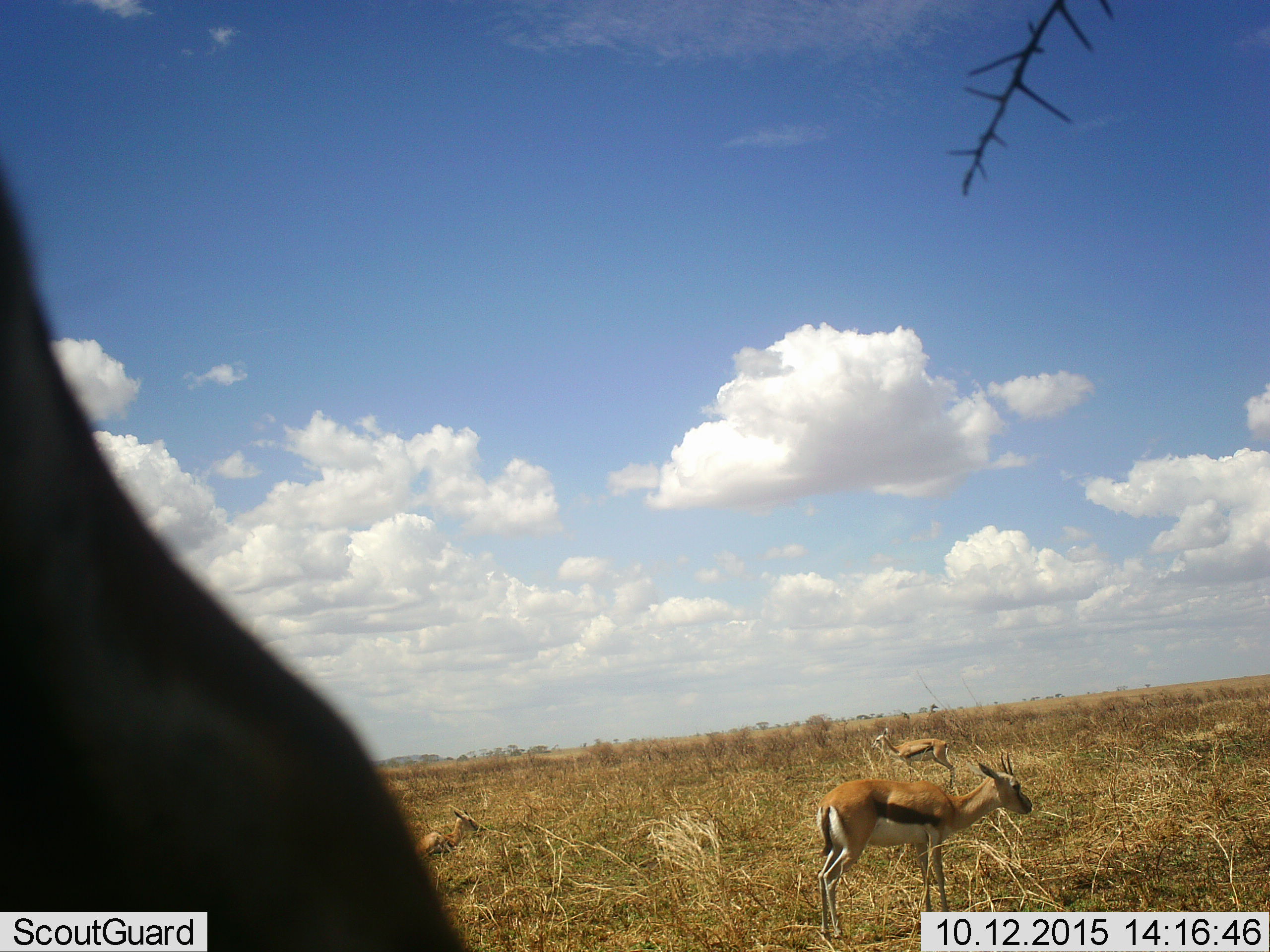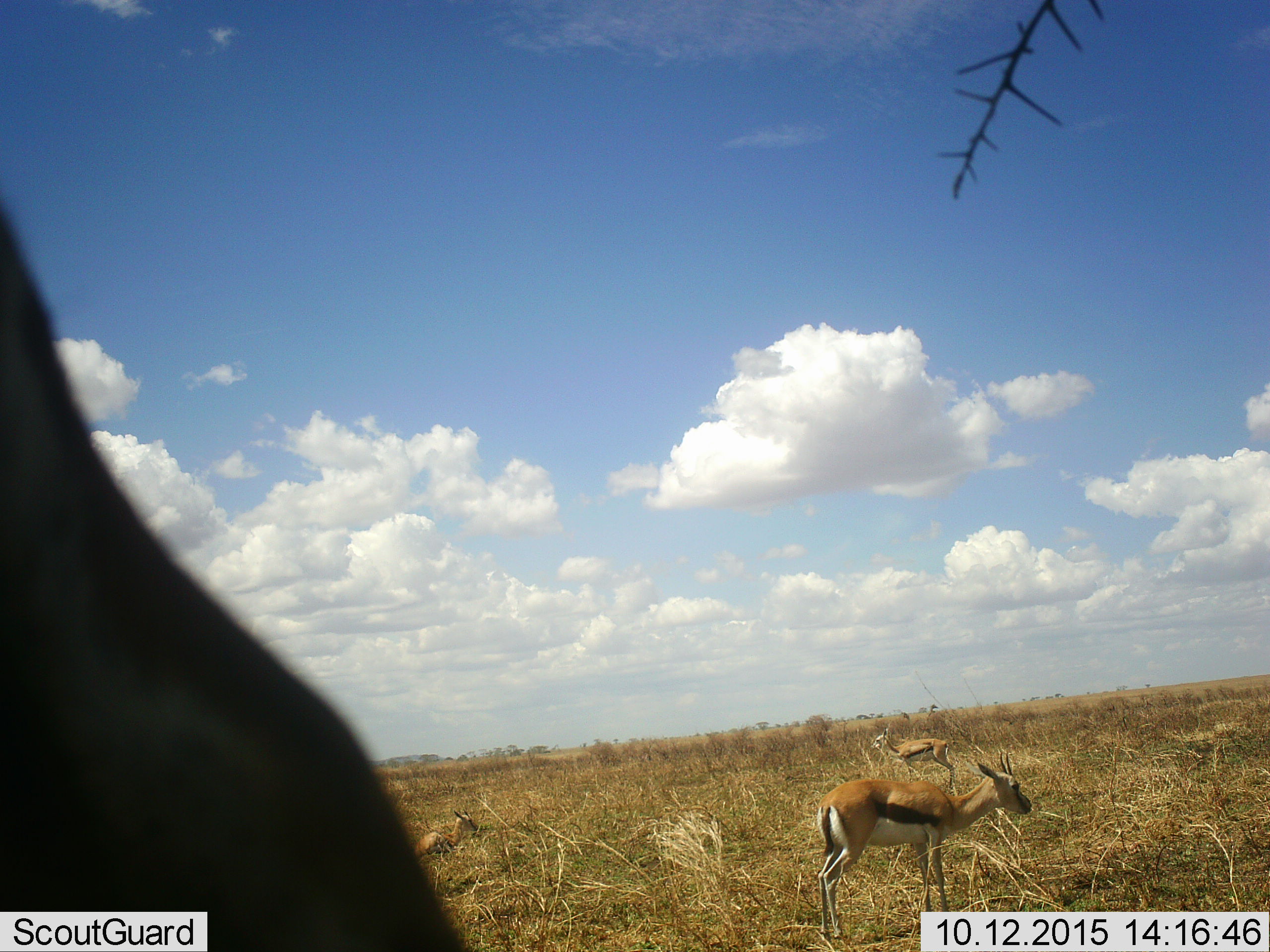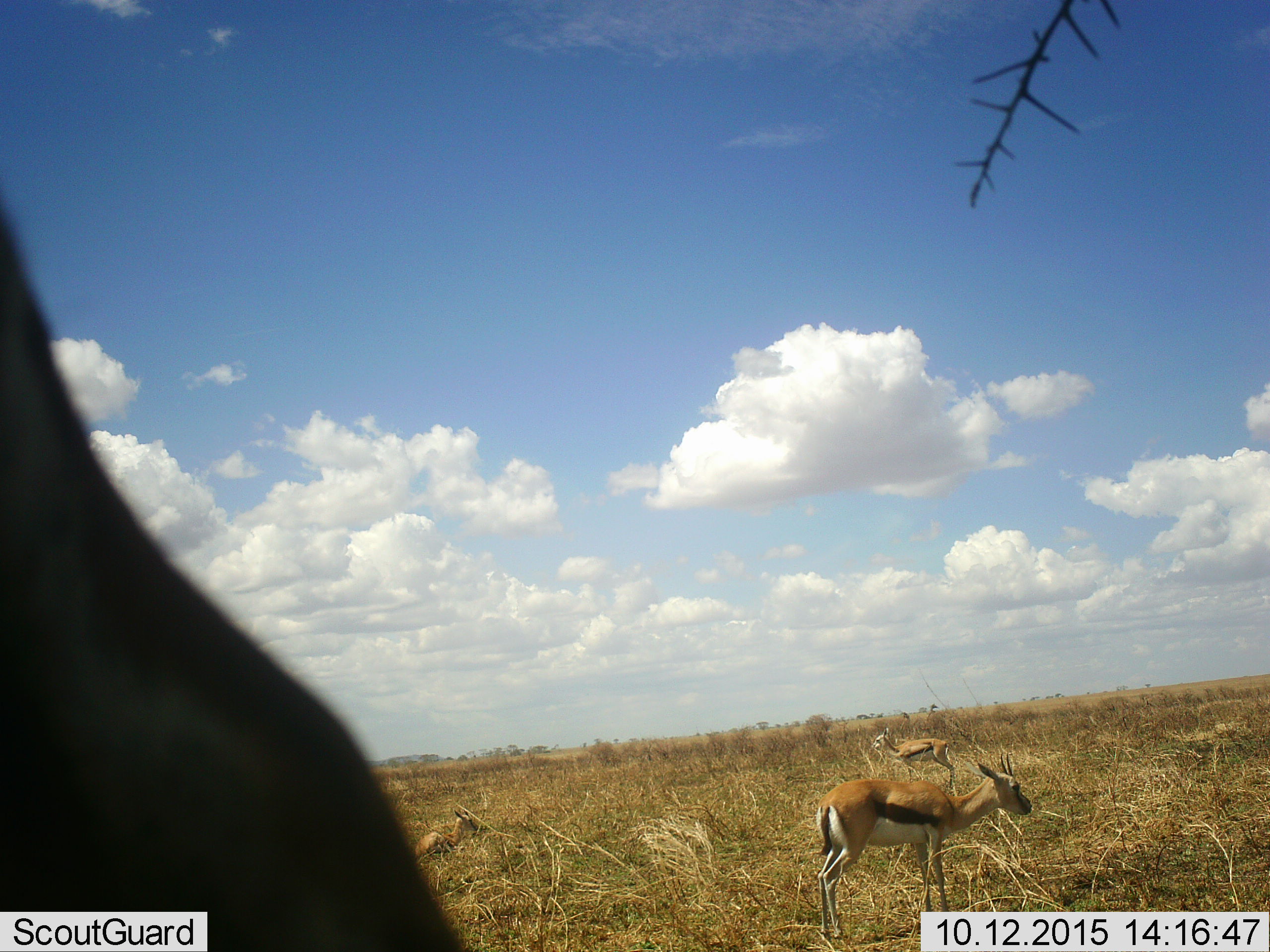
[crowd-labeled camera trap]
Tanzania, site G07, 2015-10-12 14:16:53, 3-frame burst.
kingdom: Animalia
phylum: Chordata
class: Mammalia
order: Artiodactyla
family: Bovidae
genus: Eudorcas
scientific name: Eudorcas thomsonii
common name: thomson's gazelle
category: gazellethomsons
Gazellethomsons (thomson's gazelle) (Eudorcas thomsonii), count 4. Behavior (volunteer vote fractions): standing 86%, resting 71%, moving 14%, interacting 0%. Young present (vote fraction): 14%. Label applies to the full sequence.